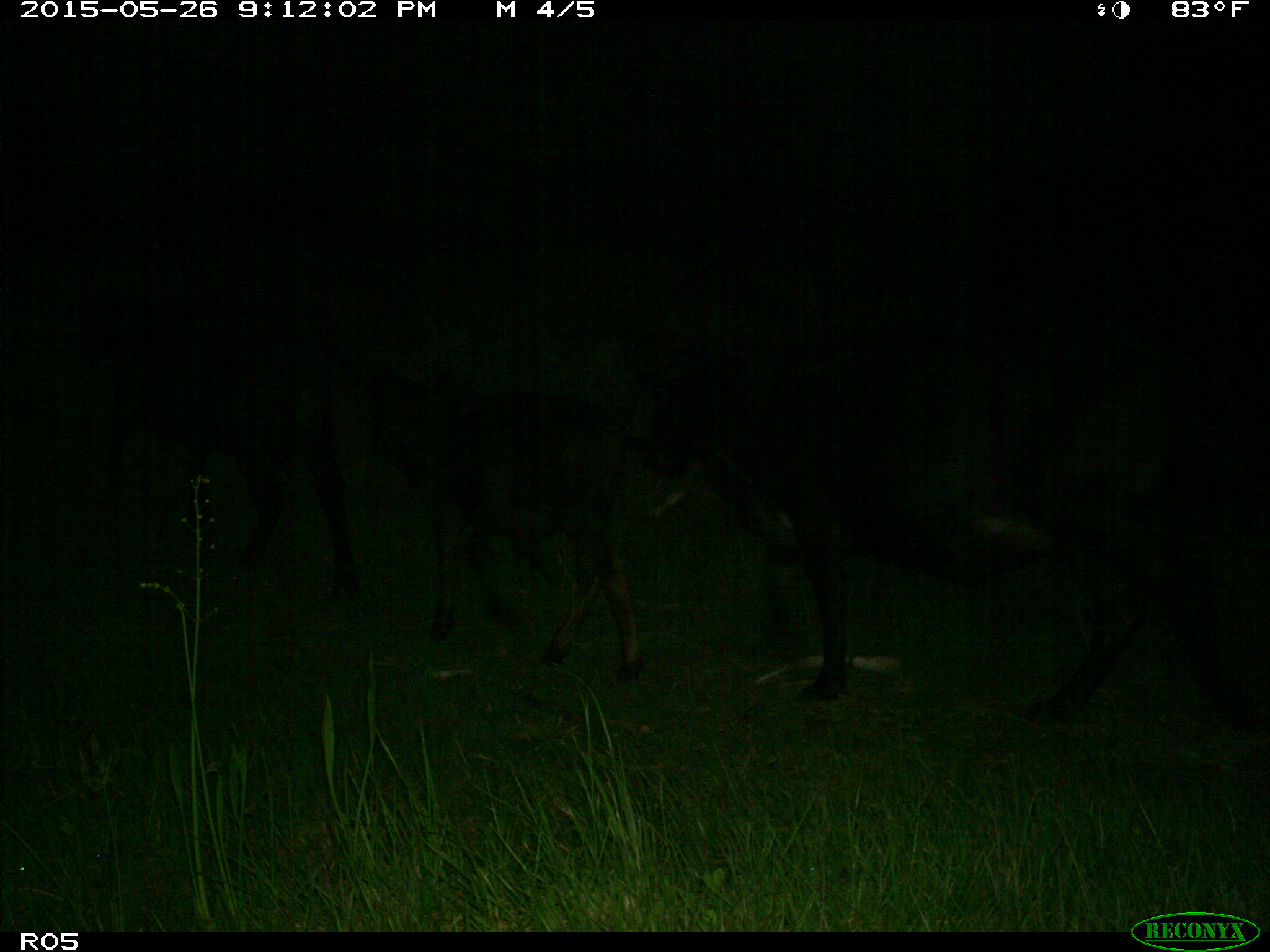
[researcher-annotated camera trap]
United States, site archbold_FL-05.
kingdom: Animalia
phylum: Chordata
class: Mammalia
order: Artiodactyla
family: Bovidae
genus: Bos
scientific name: Bos taurus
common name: domestic cow